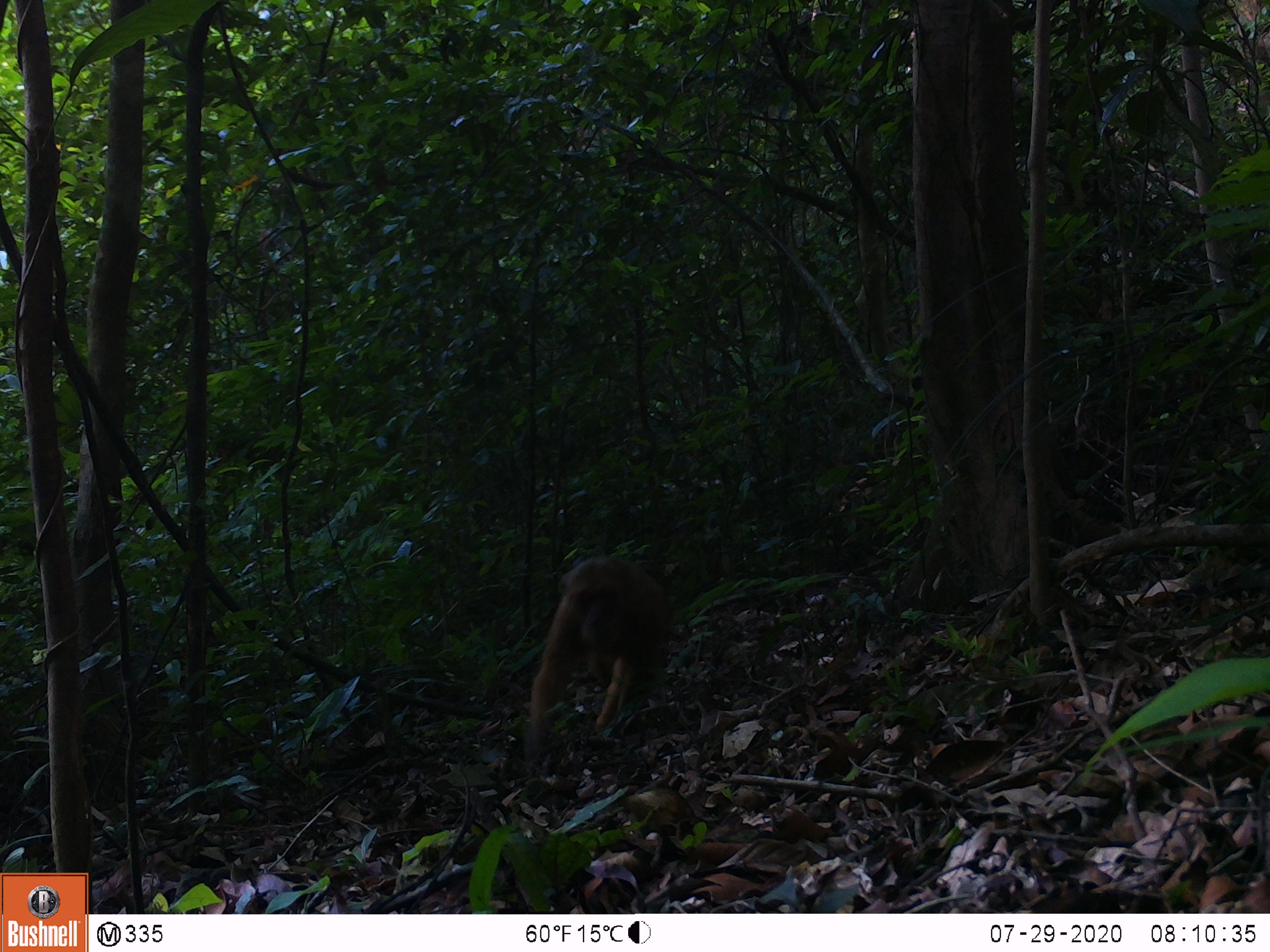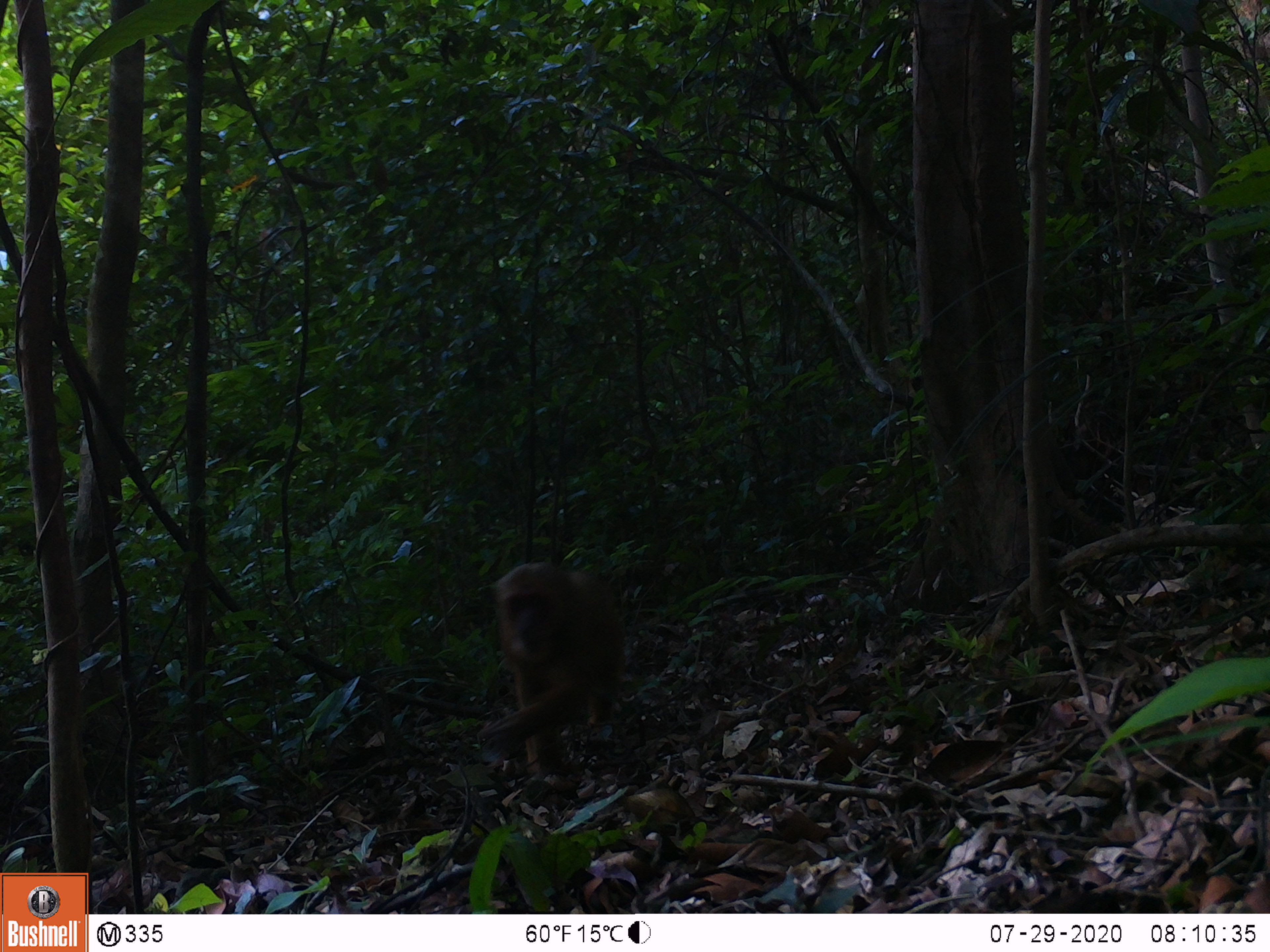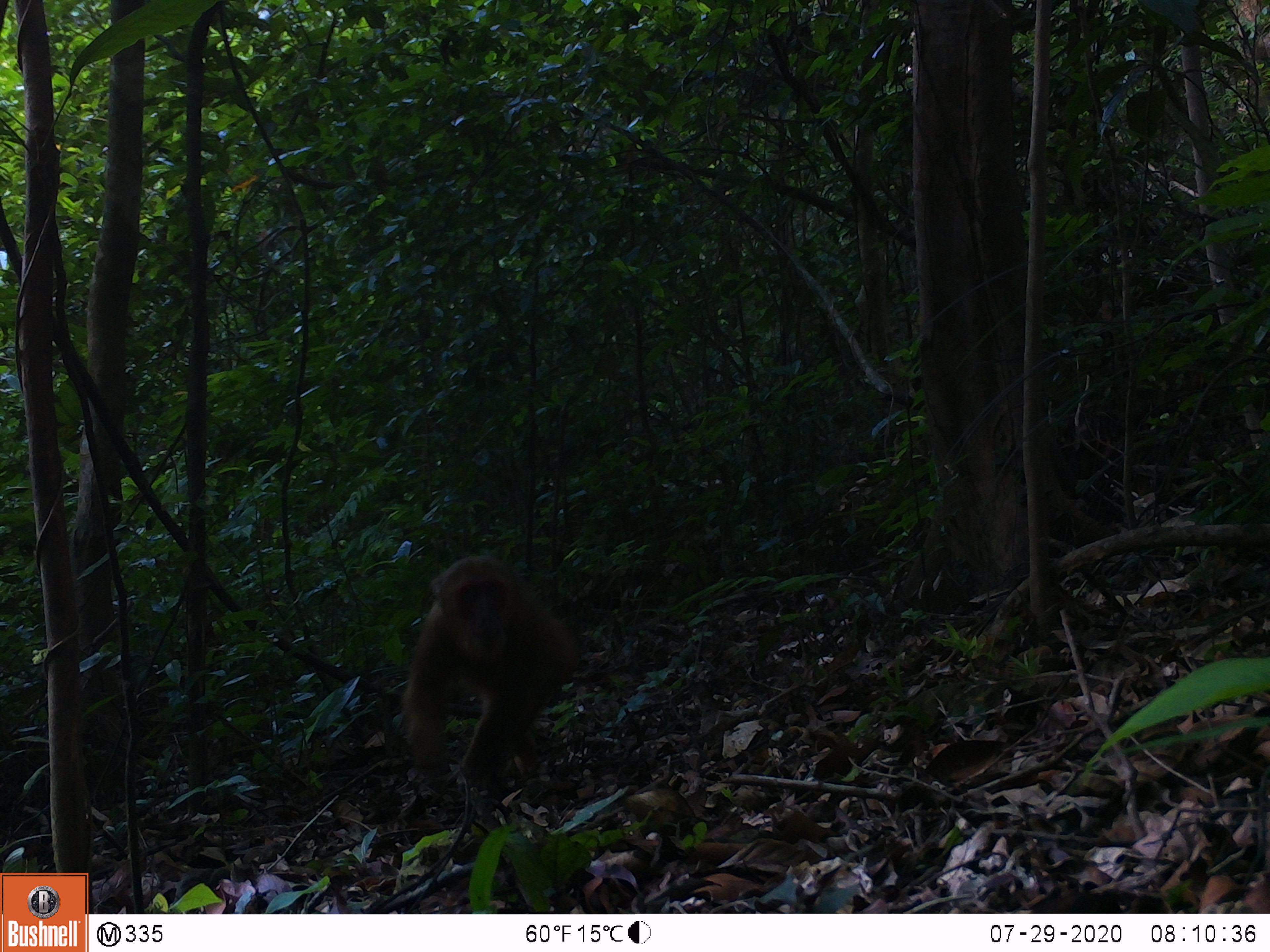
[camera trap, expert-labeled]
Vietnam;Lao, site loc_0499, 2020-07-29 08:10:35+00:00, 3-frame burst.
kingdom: Animalia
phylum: Chordata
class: Mammalia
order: Primates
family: Cercopithecidae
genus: Macaca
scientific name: Macaca arctoides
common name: stump-tailed macaque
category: stump tailed macaque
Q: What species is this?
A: Stump tailed macaque (stump-tailed macaque) (Macaca arctoides).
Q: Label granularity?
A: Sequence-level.